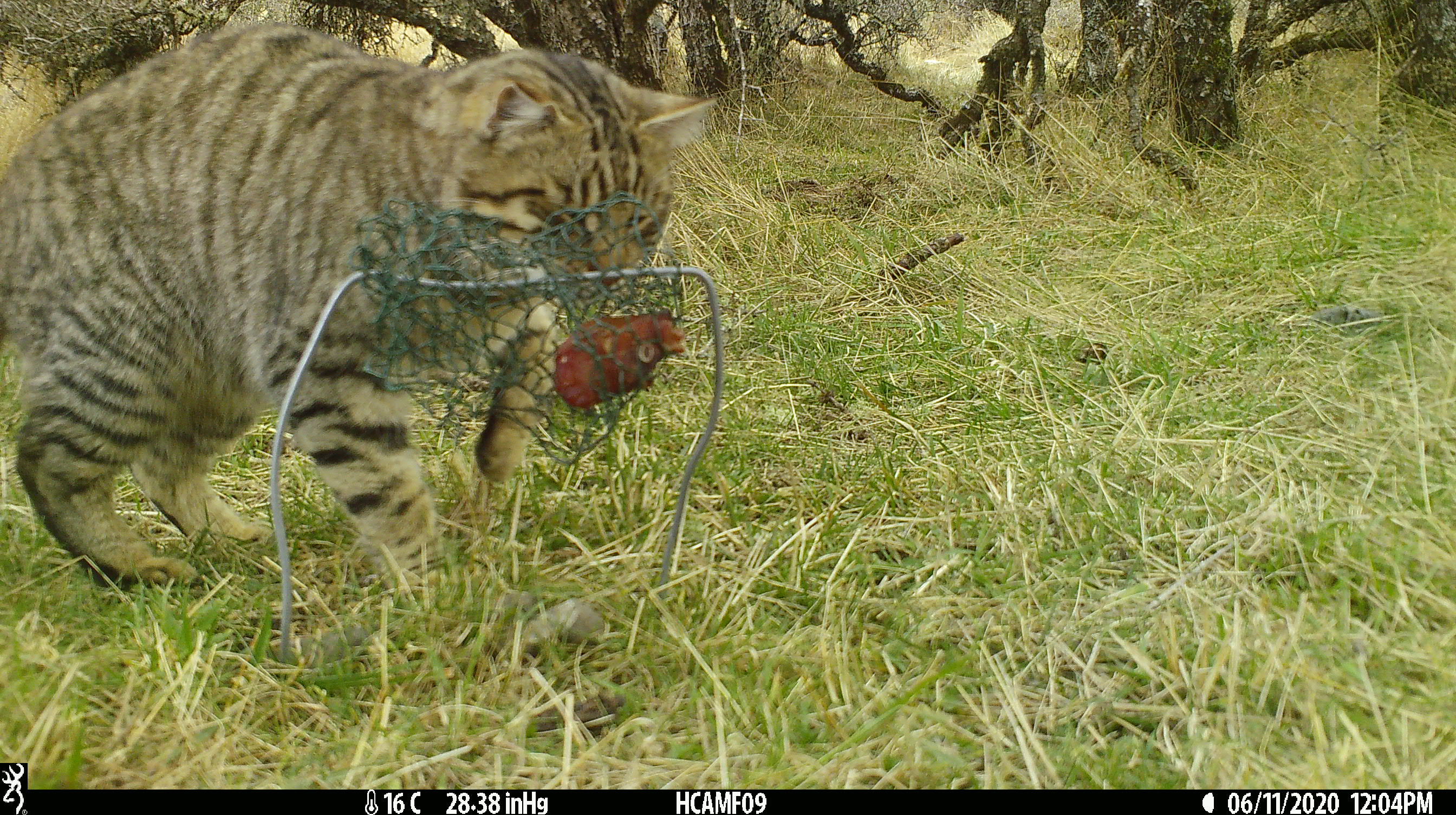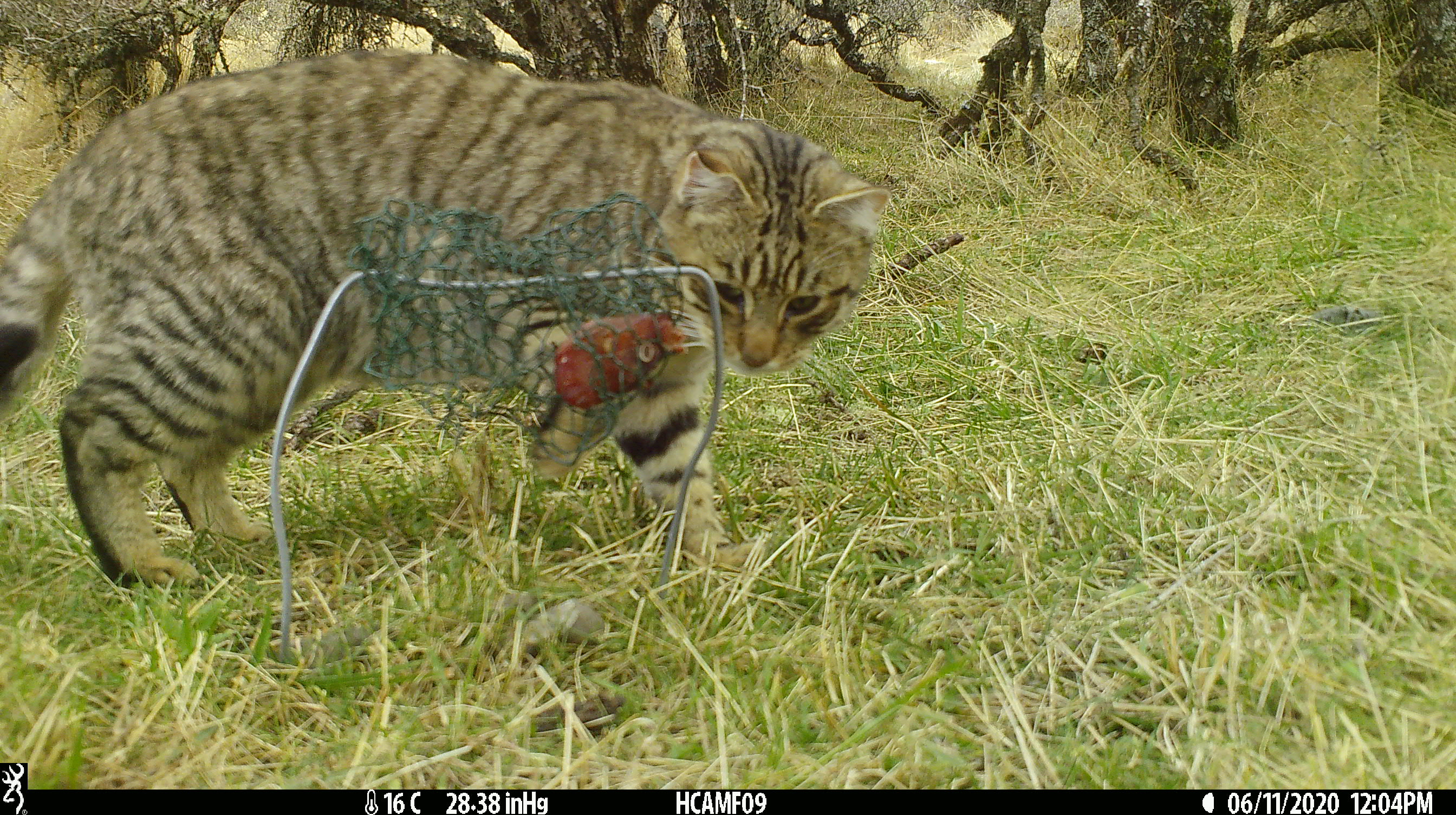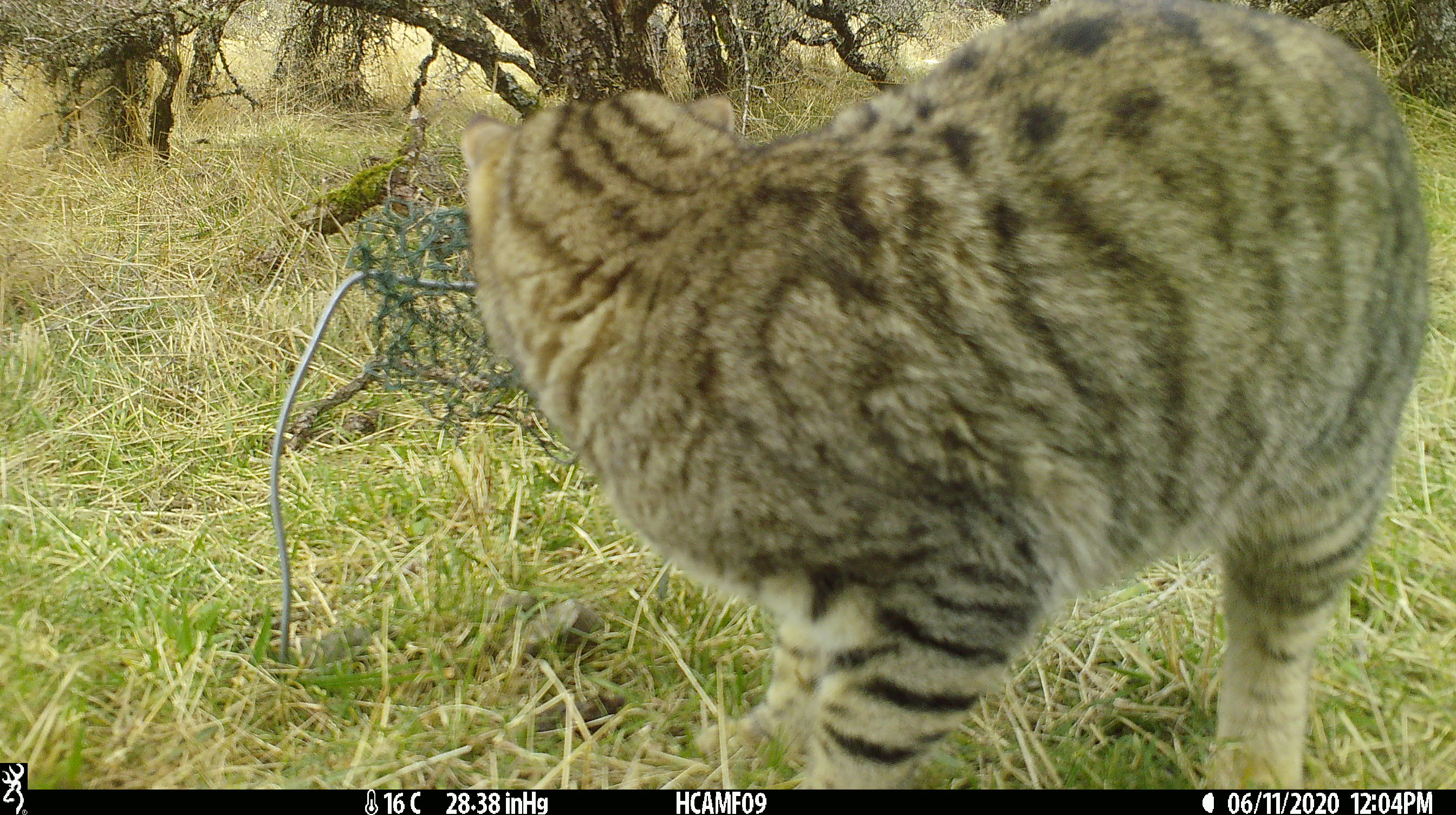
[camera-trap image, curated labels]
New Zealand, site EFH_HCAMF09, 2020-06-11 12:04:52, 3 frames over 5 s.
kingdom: Animalia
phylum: Chordata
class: Mammalia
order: Carnivora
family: Felidae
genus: Felis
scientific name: Felis catus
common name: domestic cat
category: cat